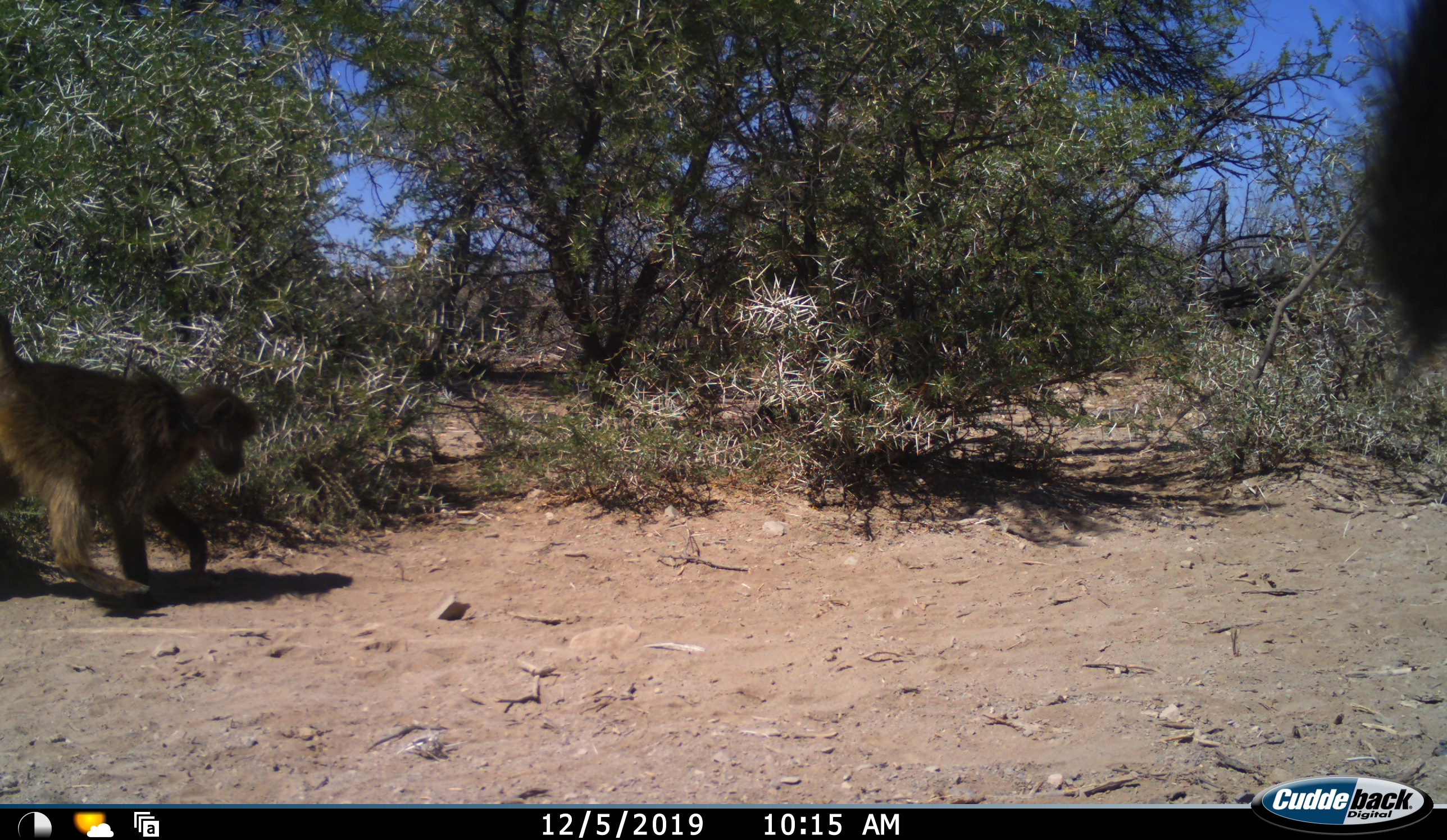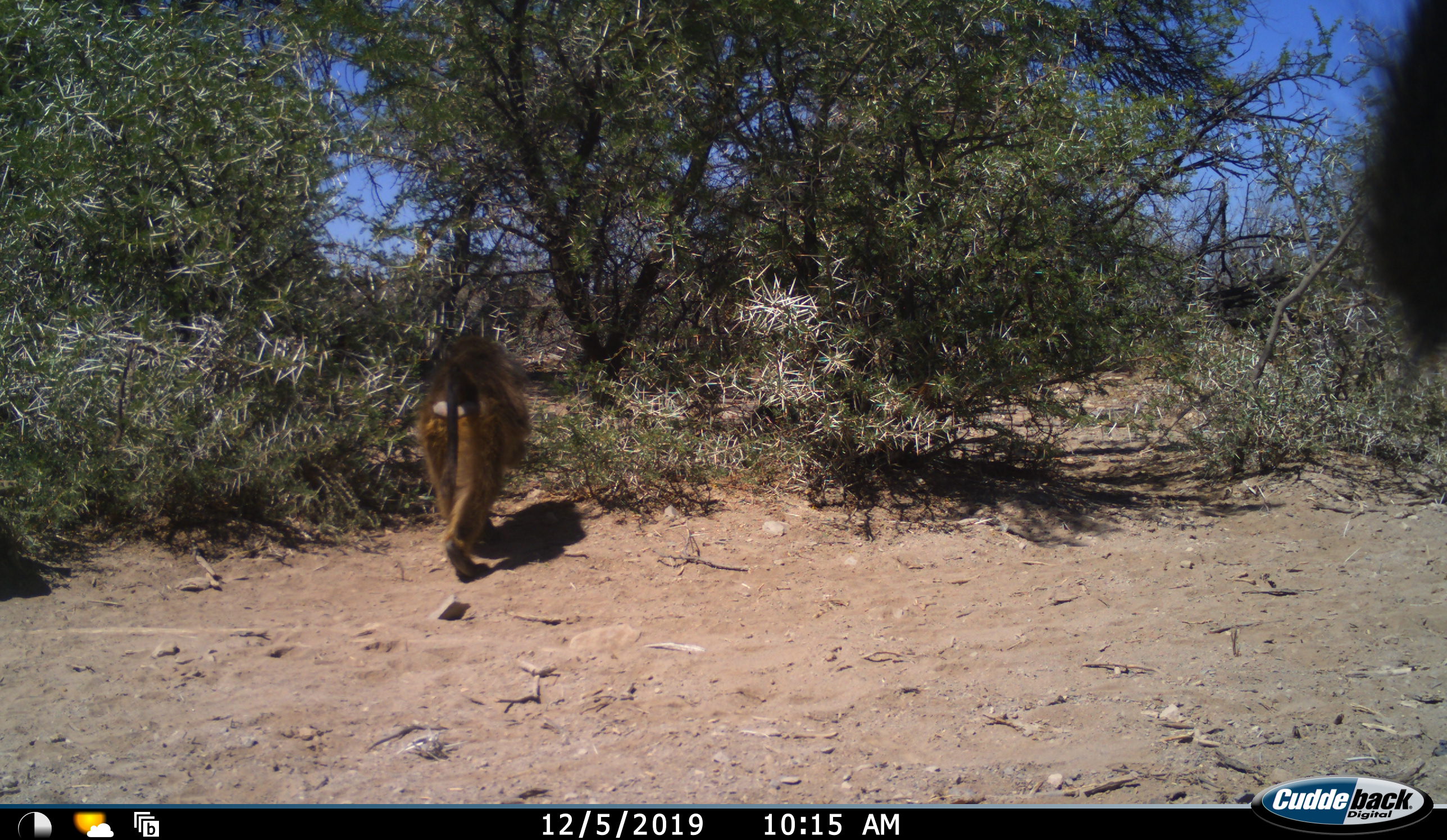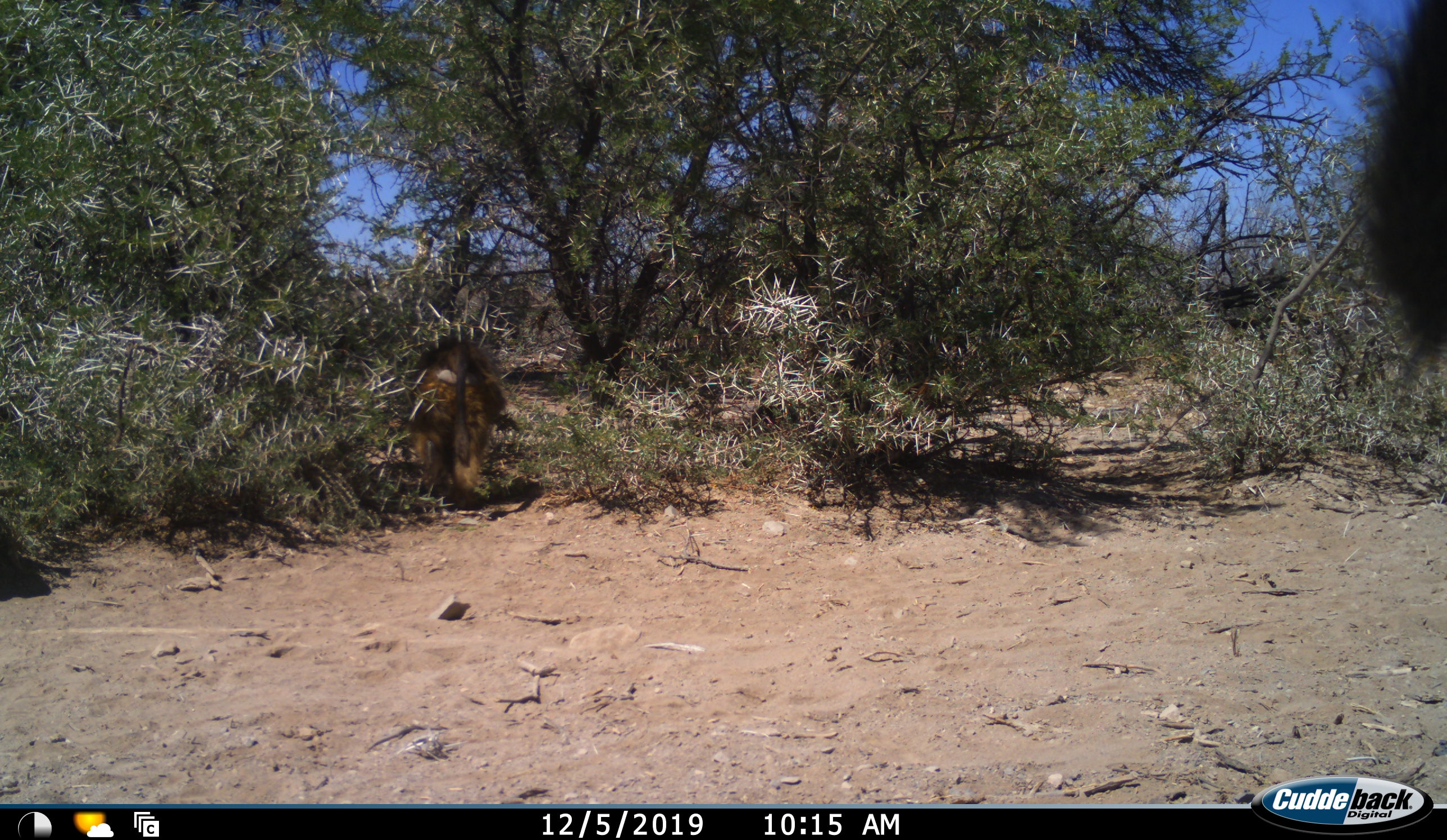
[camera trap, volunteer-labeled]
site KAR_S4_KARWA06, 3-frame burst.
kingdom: Animalia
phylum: Chordata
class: Mammalia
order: Primates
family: Cercopithecidae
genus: Papio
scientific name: Papio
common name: baboon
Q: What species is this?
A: Baboon (Papio).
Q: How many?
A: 2.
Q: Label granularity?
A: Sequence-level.